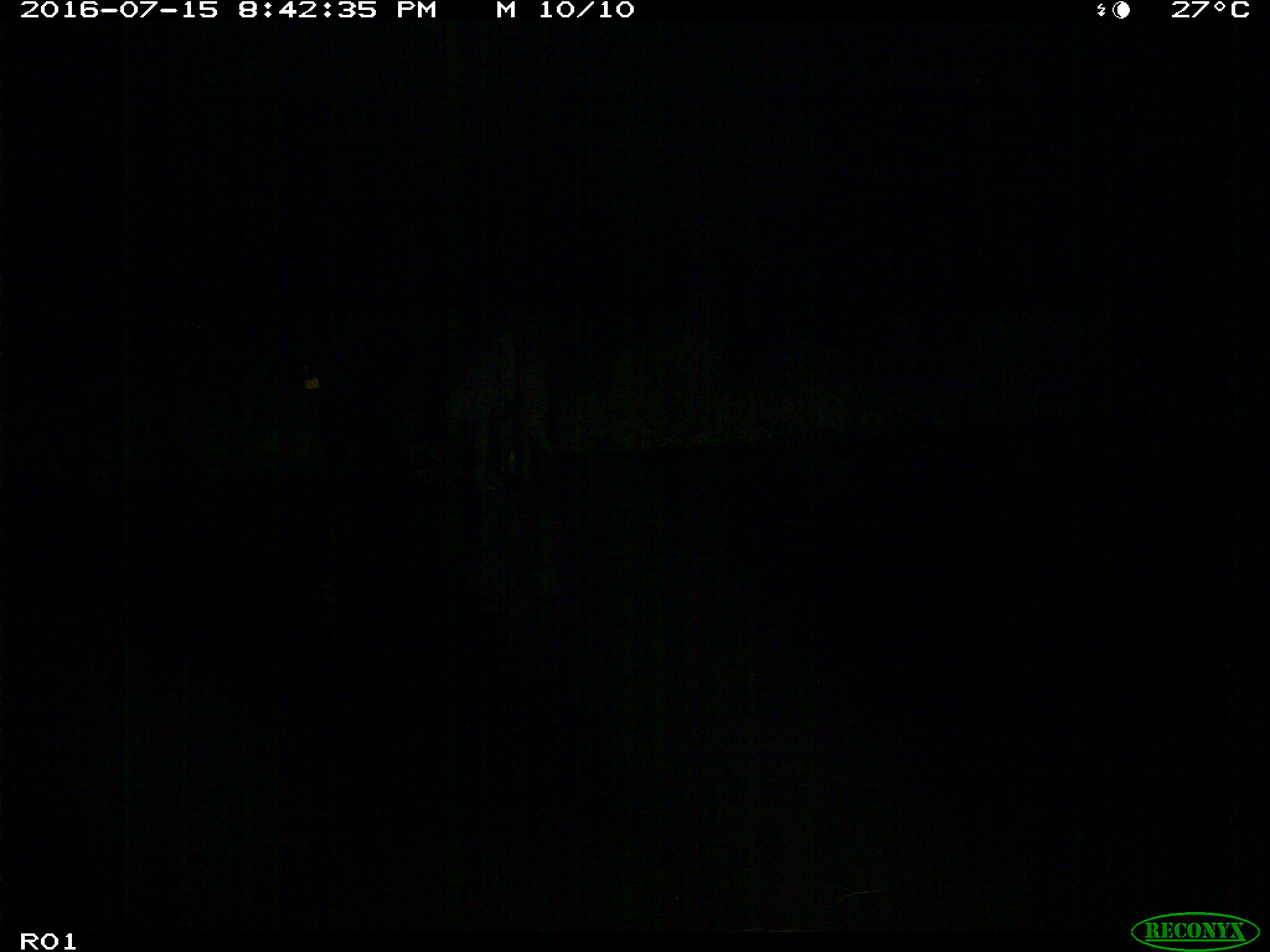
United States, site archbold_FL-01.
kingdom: Animalia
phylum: Chordata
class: Mammalia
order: Artiodactyla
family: Bovidae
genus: Bos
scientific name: Bos taurus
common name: domestic cow